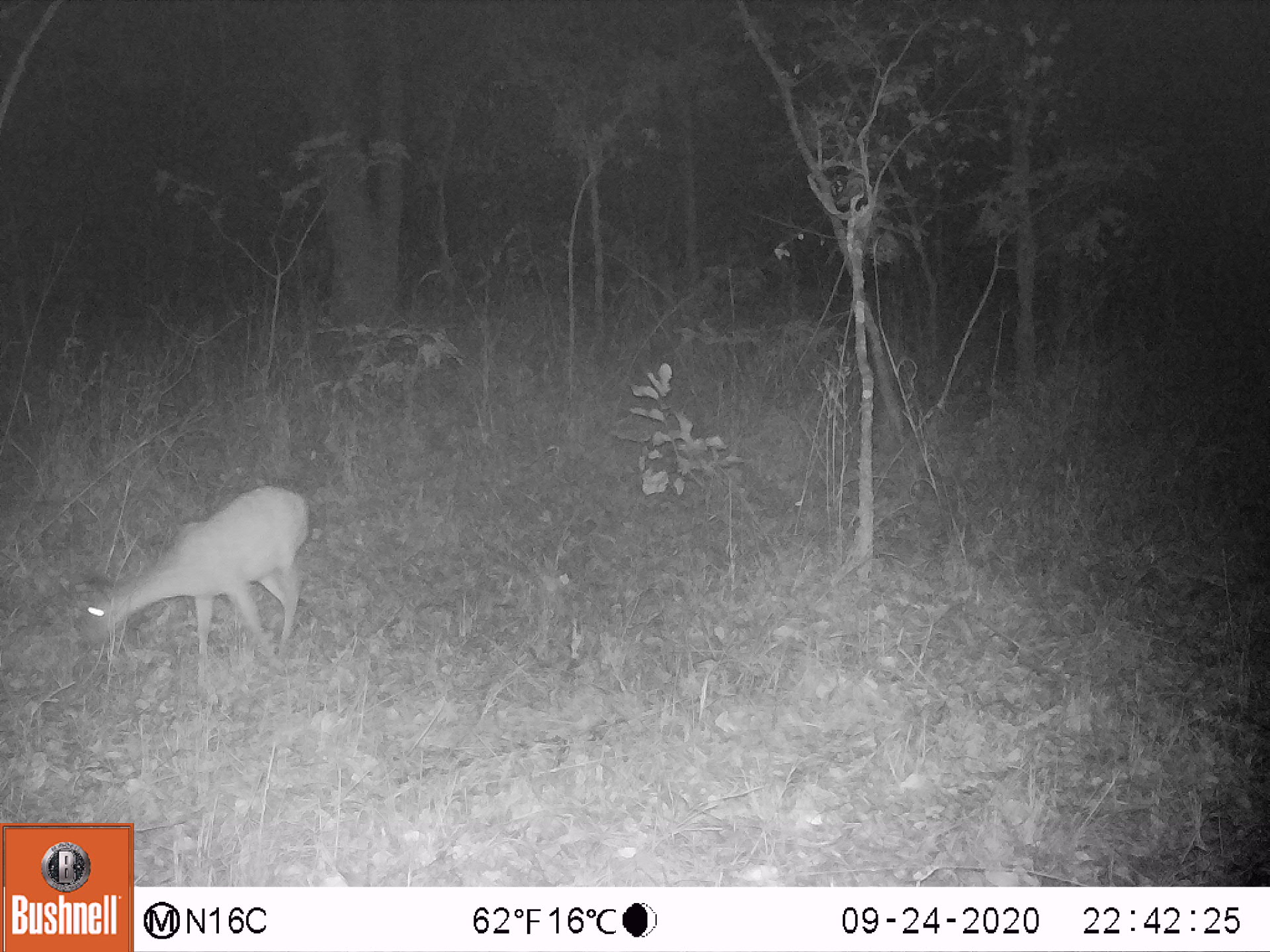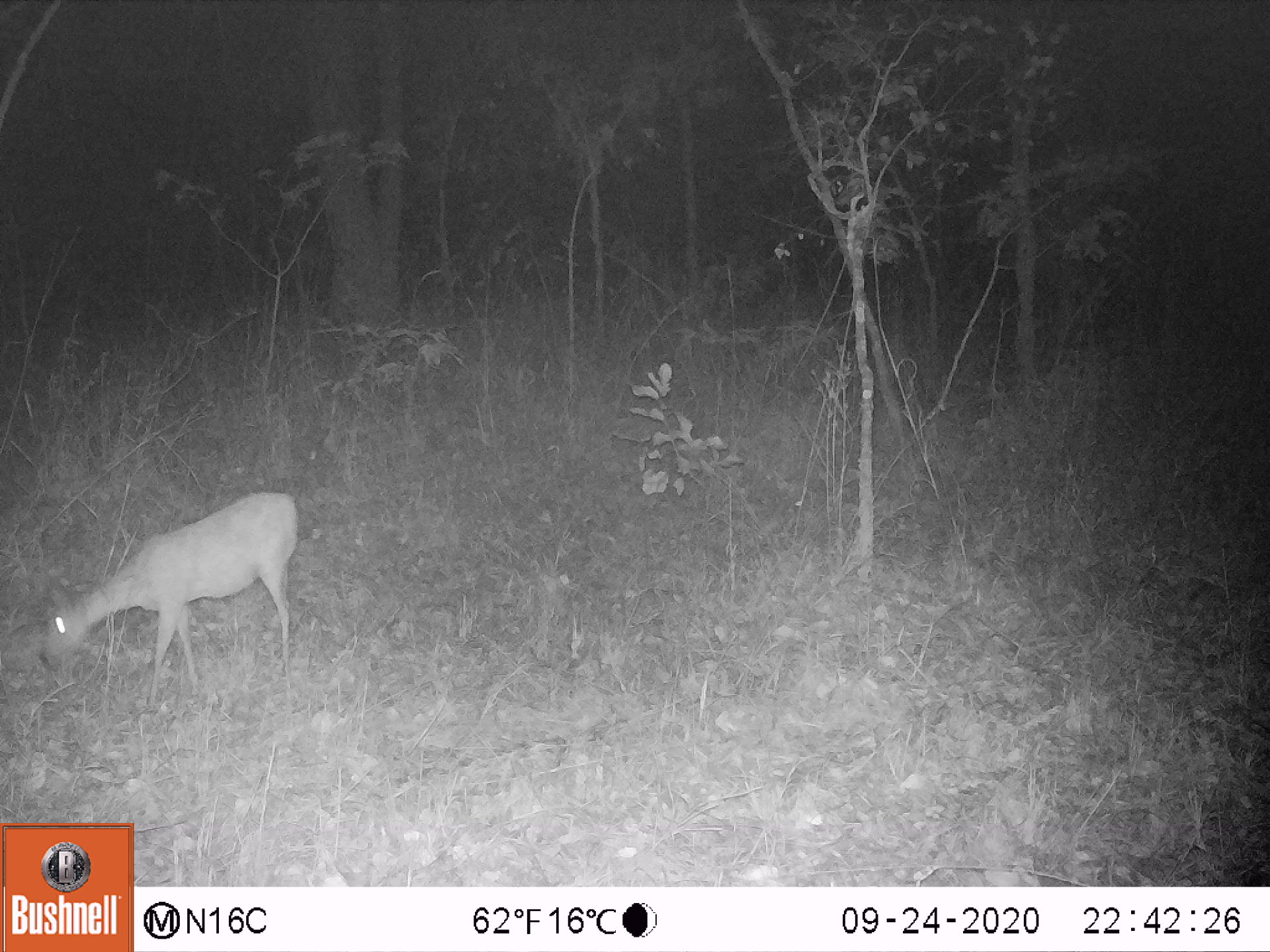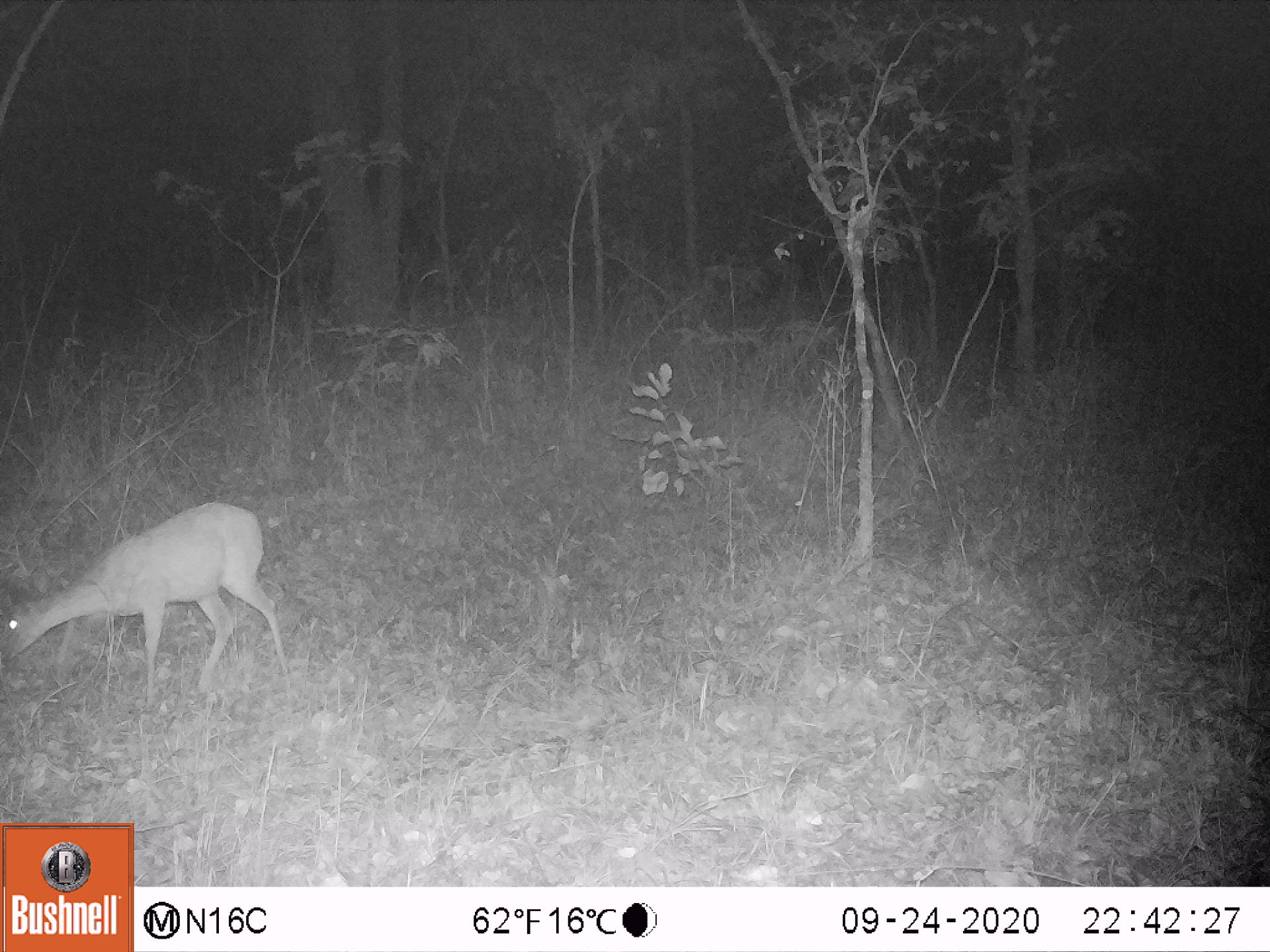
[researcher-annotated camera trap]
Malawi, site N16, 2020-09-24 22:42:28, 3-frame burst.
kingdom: Animalia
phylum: Chordata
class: Mammalia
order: Artiodactyla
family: Bovidae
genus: Sylvicapra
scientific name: Sylvicapra grimmia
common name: common duiker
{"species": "common duiker (Sylvicapra grimmia)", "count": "1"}